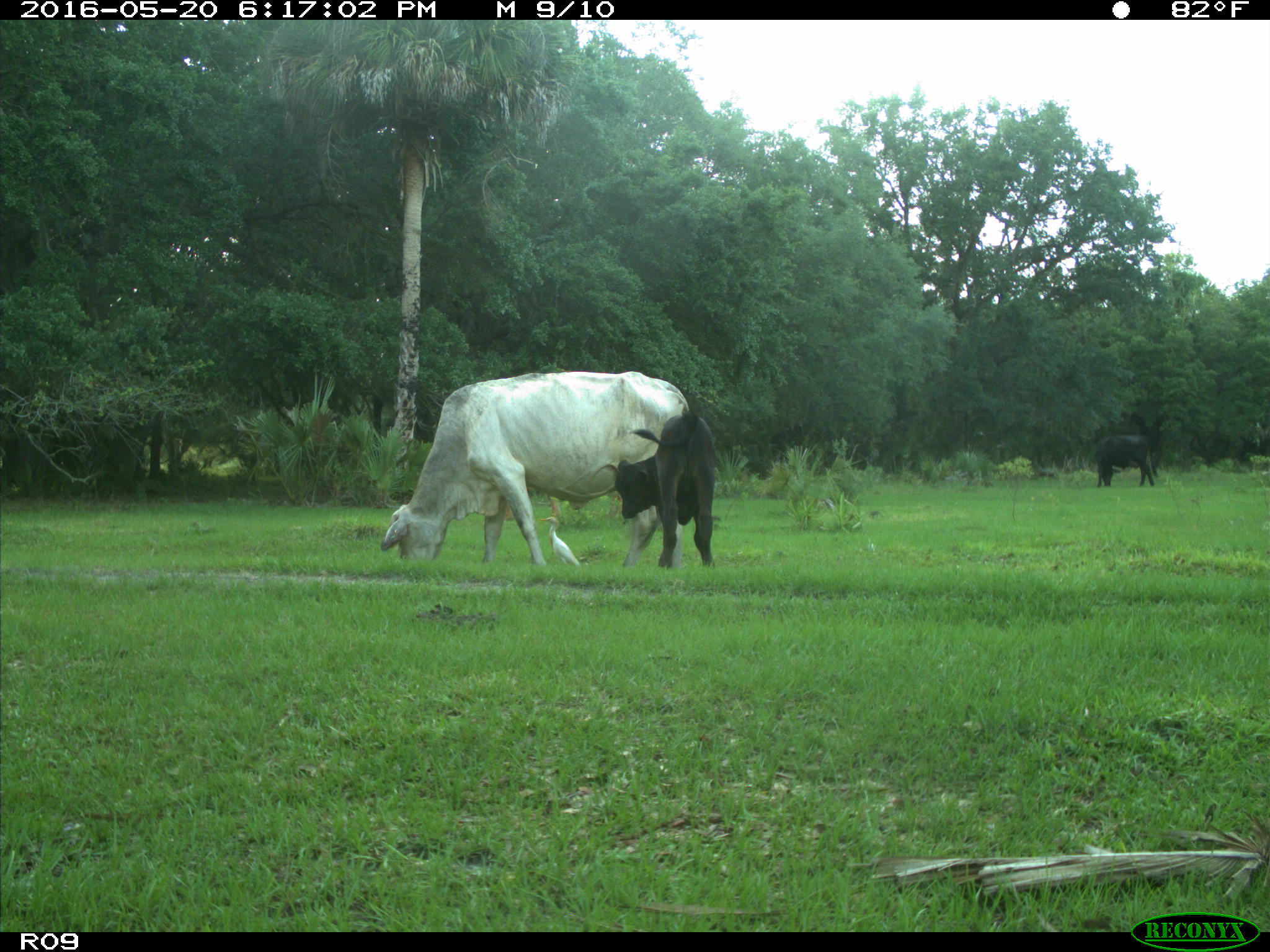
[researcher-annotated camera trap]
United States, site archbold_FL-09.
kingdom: Animalia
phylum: Chordata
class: Mammalia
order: Artiodactyla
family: Bovidae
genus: Bos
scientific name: Bos taurus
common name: domestic cow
Bos taurus (domestic cow).